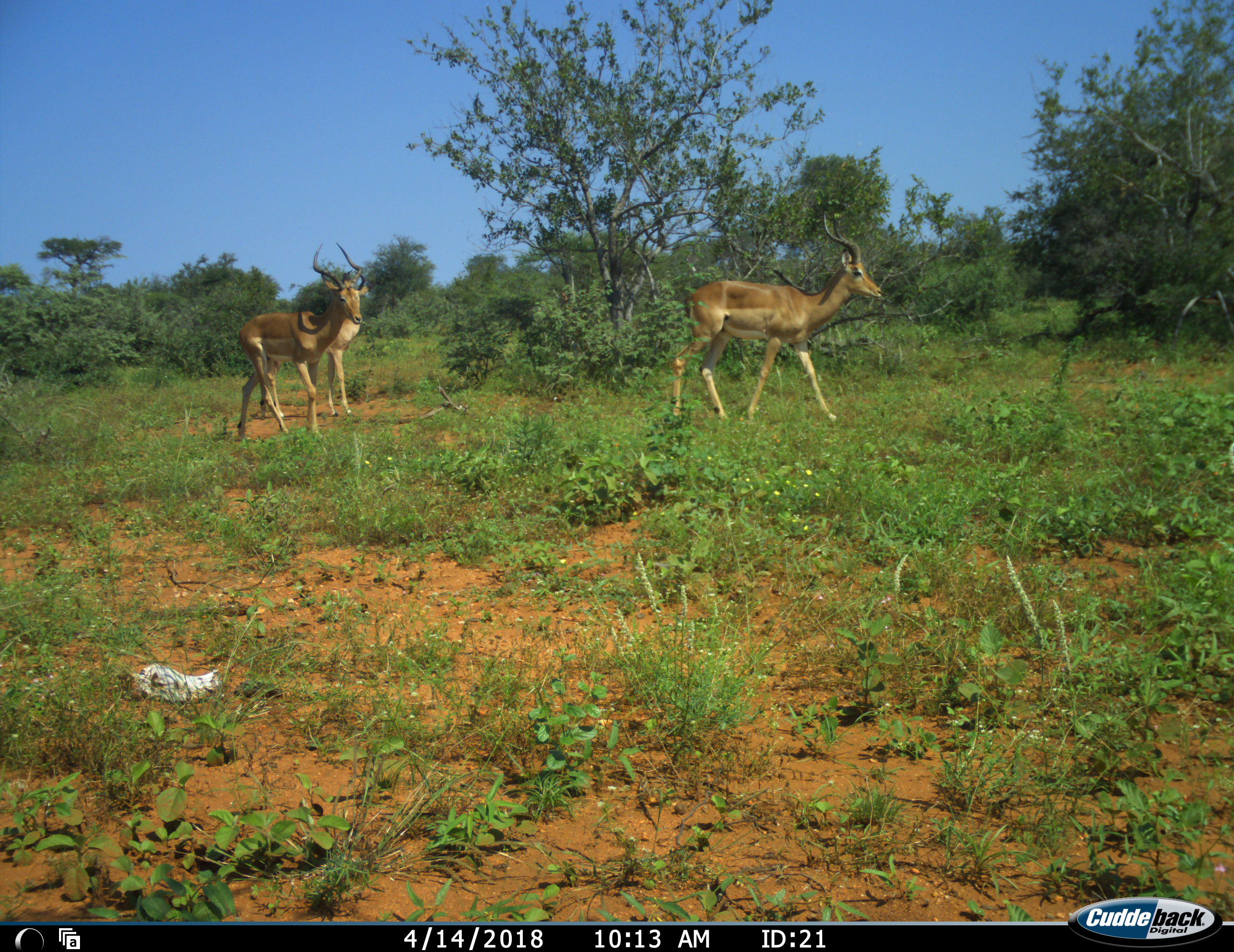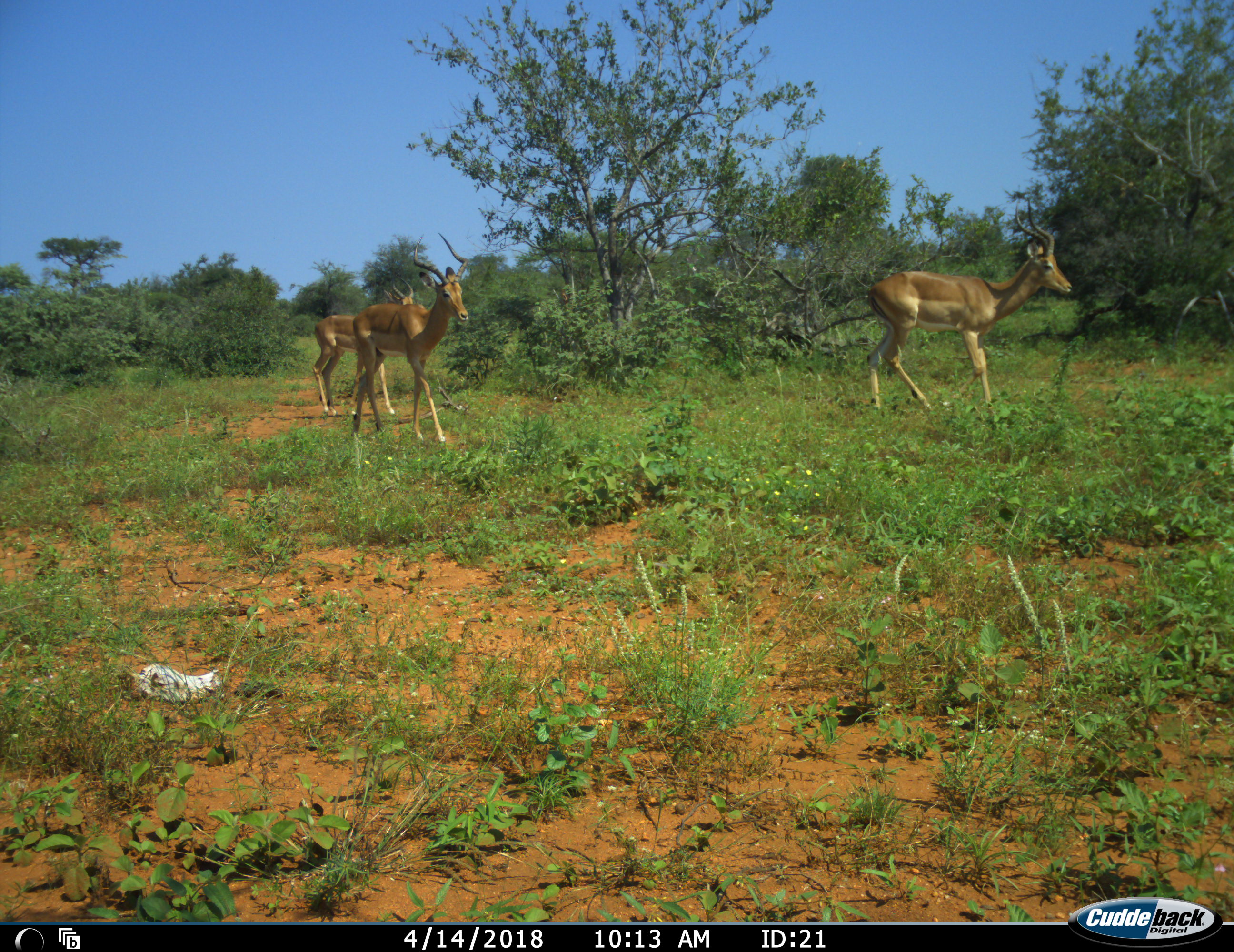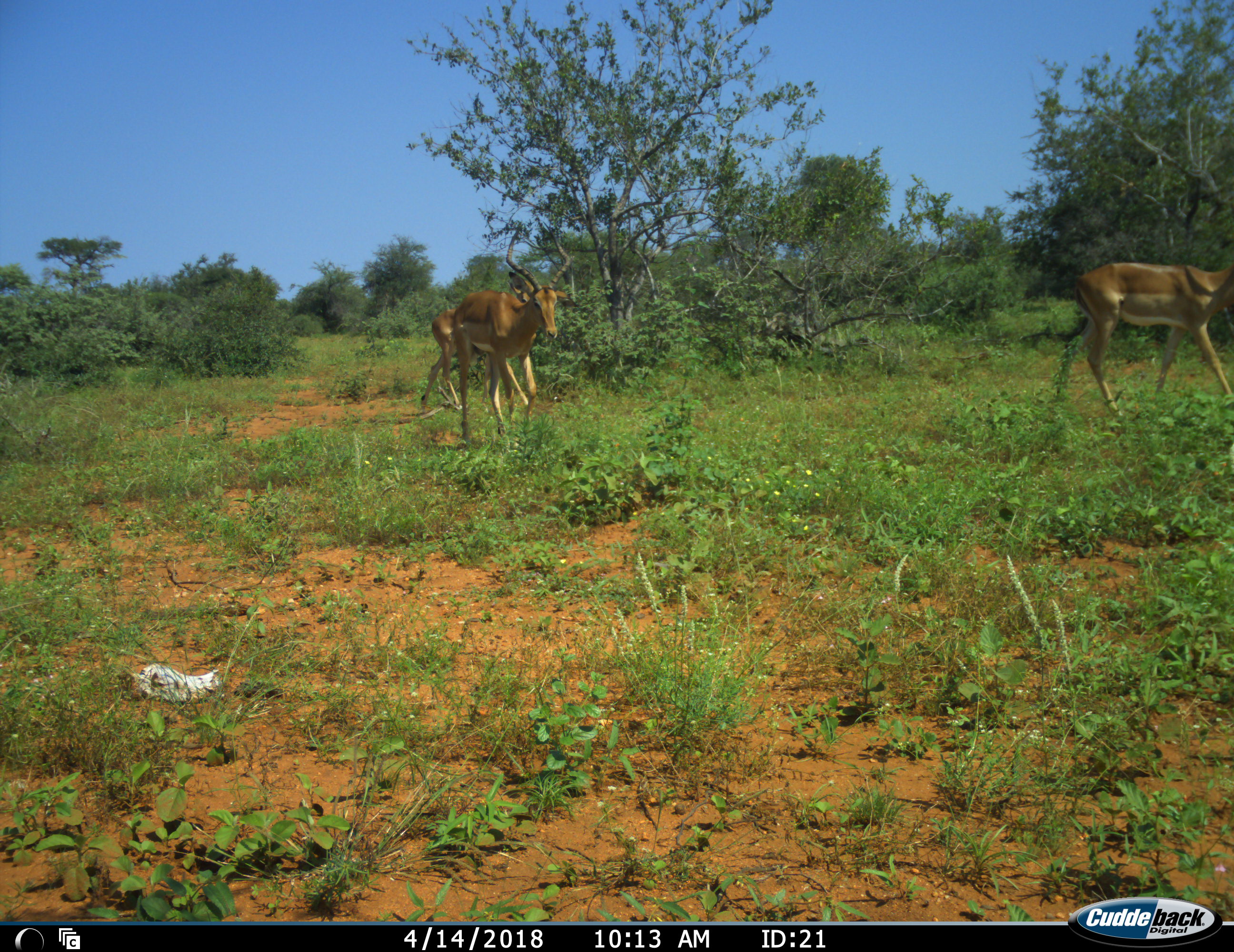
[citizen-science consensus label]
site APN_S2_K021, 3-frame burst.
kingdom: Animalia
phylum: Chordata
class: Mammalia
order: Artiodactyla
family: Bovidae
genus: Aepyceros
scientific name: Aepyceros melampus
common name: impala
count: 3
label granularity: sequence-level